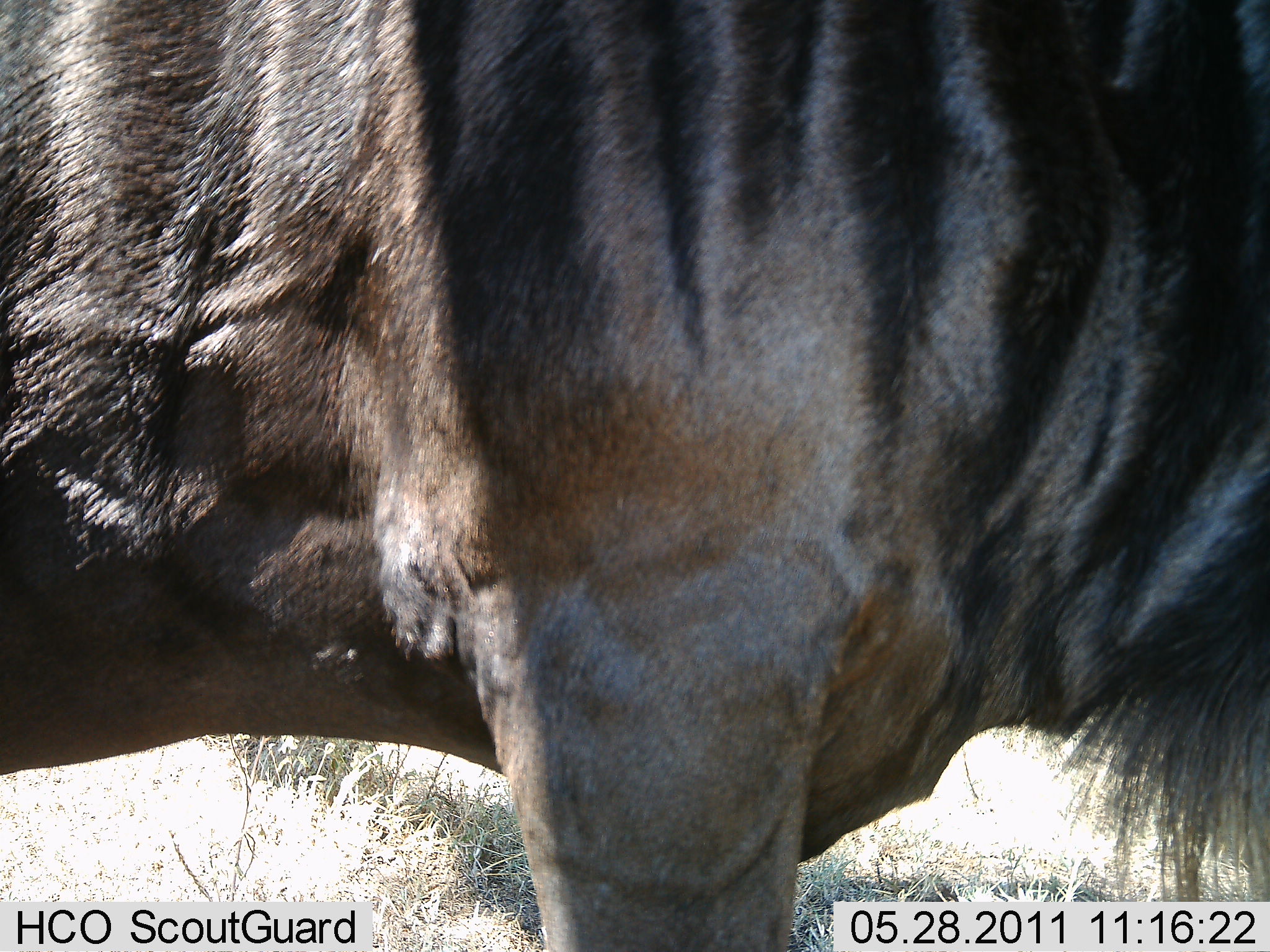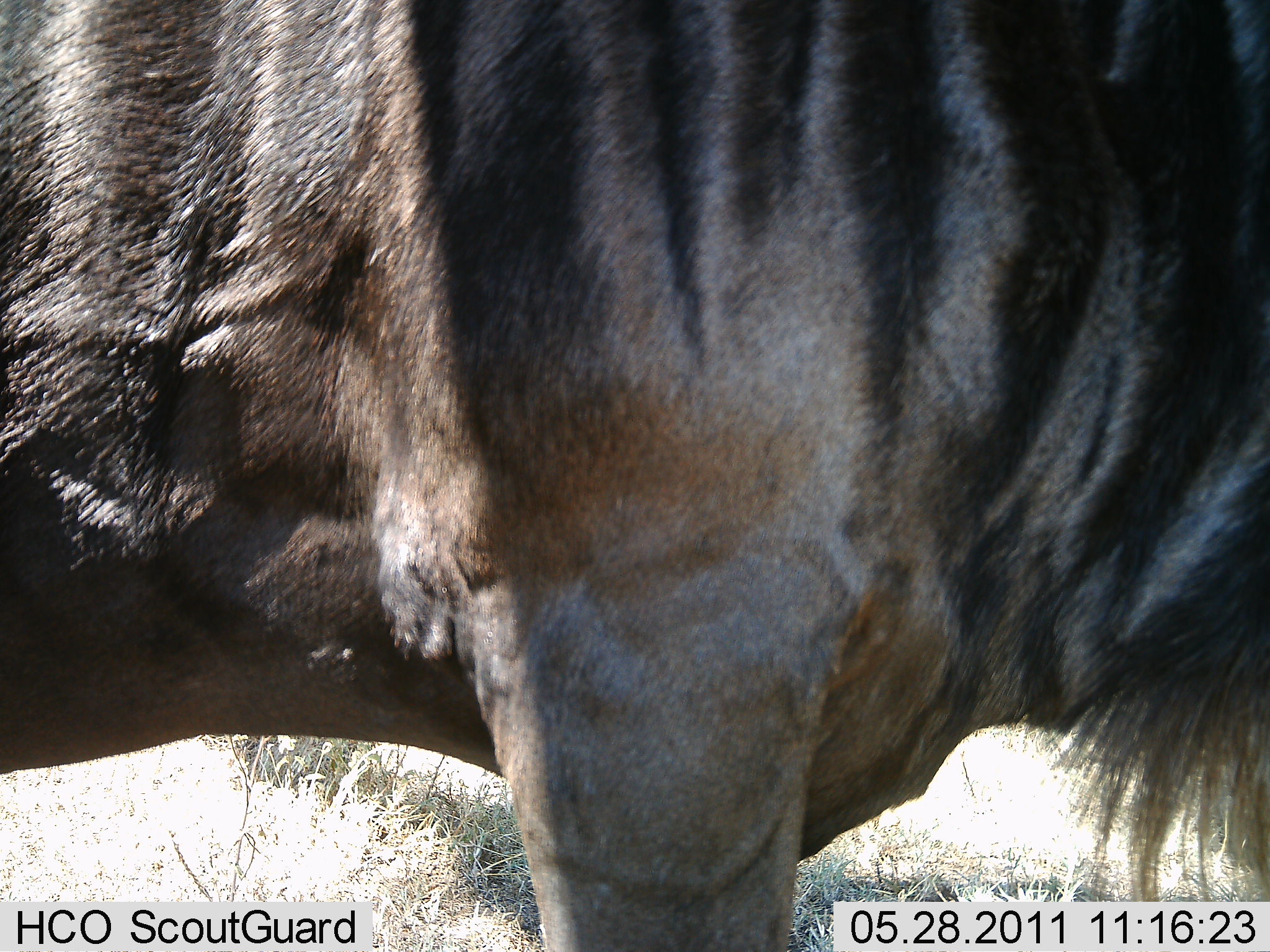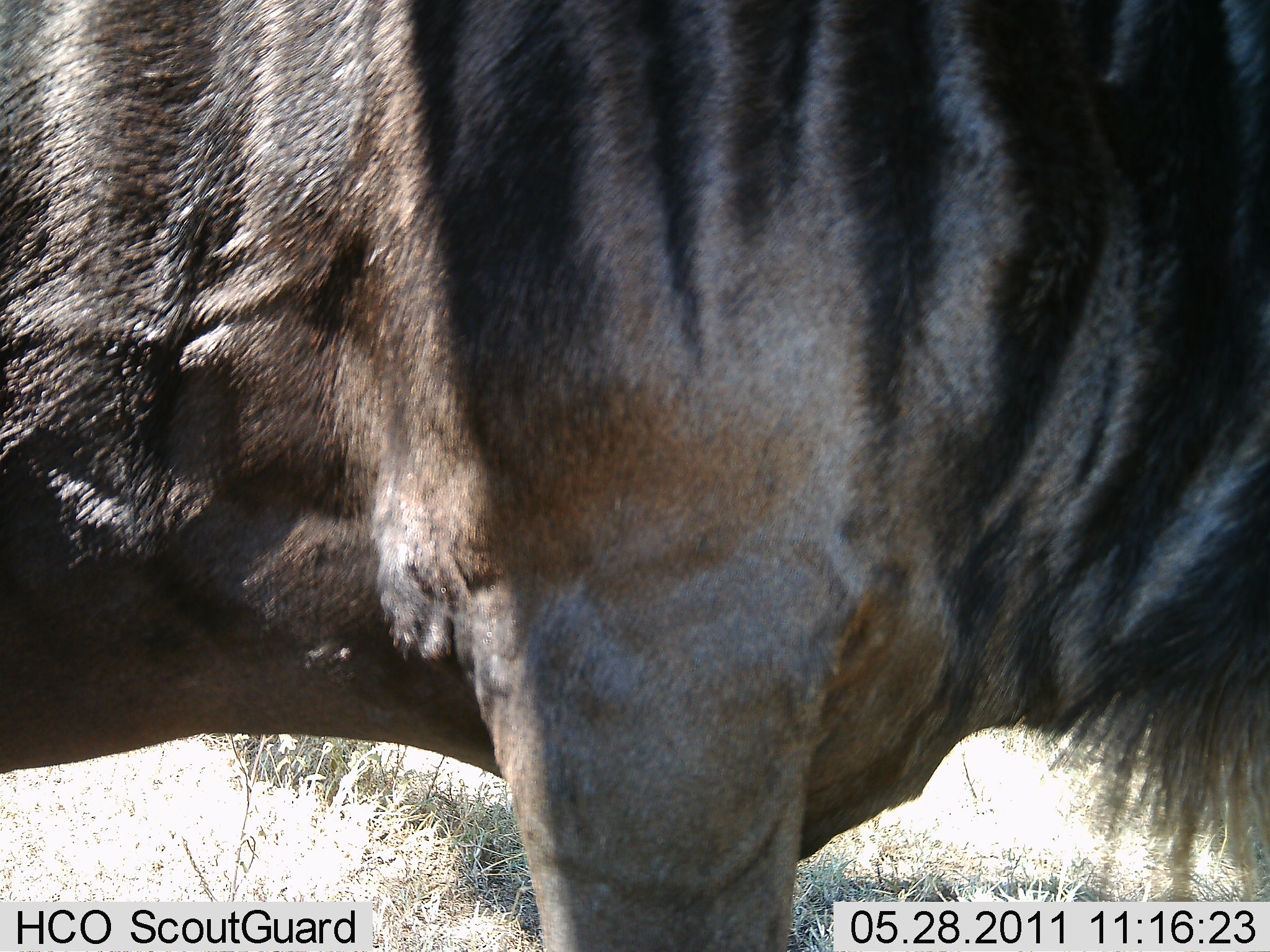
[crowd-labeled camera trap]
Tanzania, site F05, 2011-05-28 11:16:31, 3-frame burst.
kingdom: Animalia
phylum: Chordata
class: Mammalia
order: Artiodactyla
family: Bovidae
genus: Connochaetes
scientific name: Connochaetes taurinus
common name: blue wildebeest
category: wildebeest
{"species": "wildebeest (blue wildebeest) (Connochaetes taurinus)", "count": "1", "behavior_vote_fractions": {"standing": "90%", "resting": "0%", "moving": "0%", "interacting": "0%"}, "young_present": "0%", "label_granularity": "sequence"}